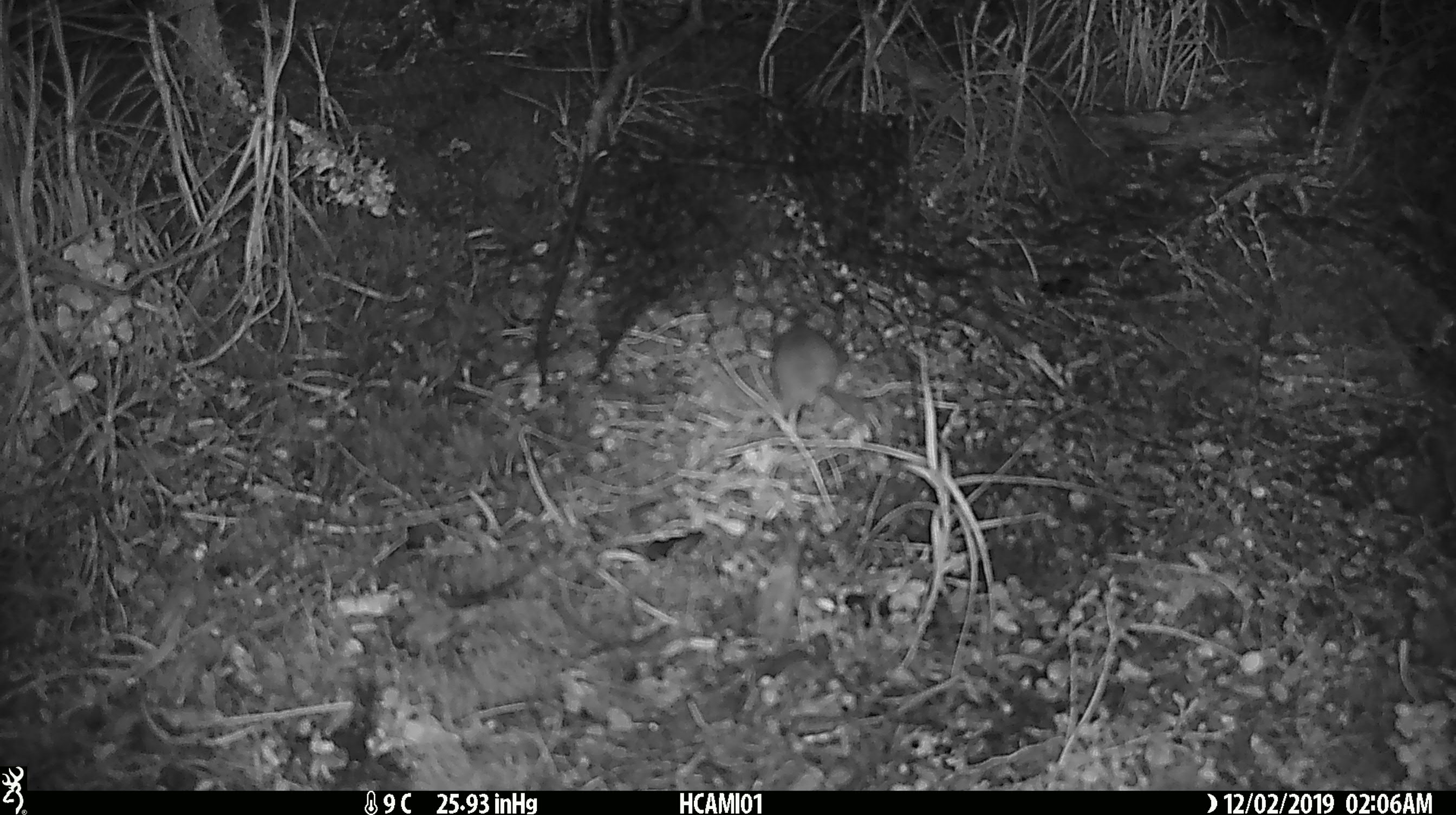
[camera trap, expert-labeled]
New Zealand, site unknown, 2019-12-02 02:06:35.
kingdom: Animalia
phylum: Chordata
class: Mammalia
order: Rodentia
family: Muridae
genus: Mus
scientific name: Mus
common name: mouse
Mouse (Mus).